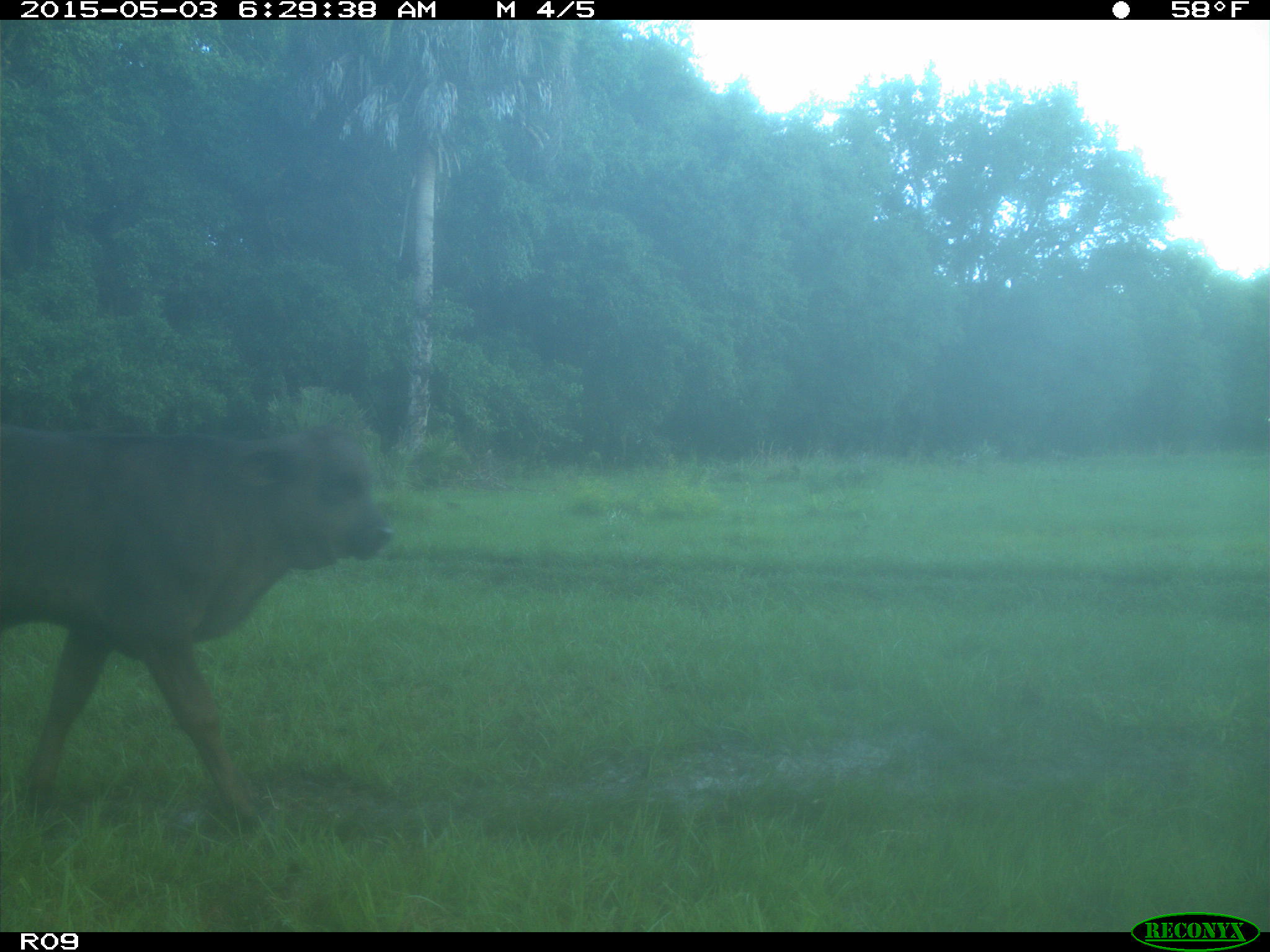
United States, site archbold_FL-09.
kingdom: Animalia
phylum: Chordata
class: Mammalia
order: Artiodactyla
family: Bovidae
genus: Bos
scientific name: Bos taurus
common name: domestic cow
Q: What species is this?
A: Bos taurus (domestic cow).